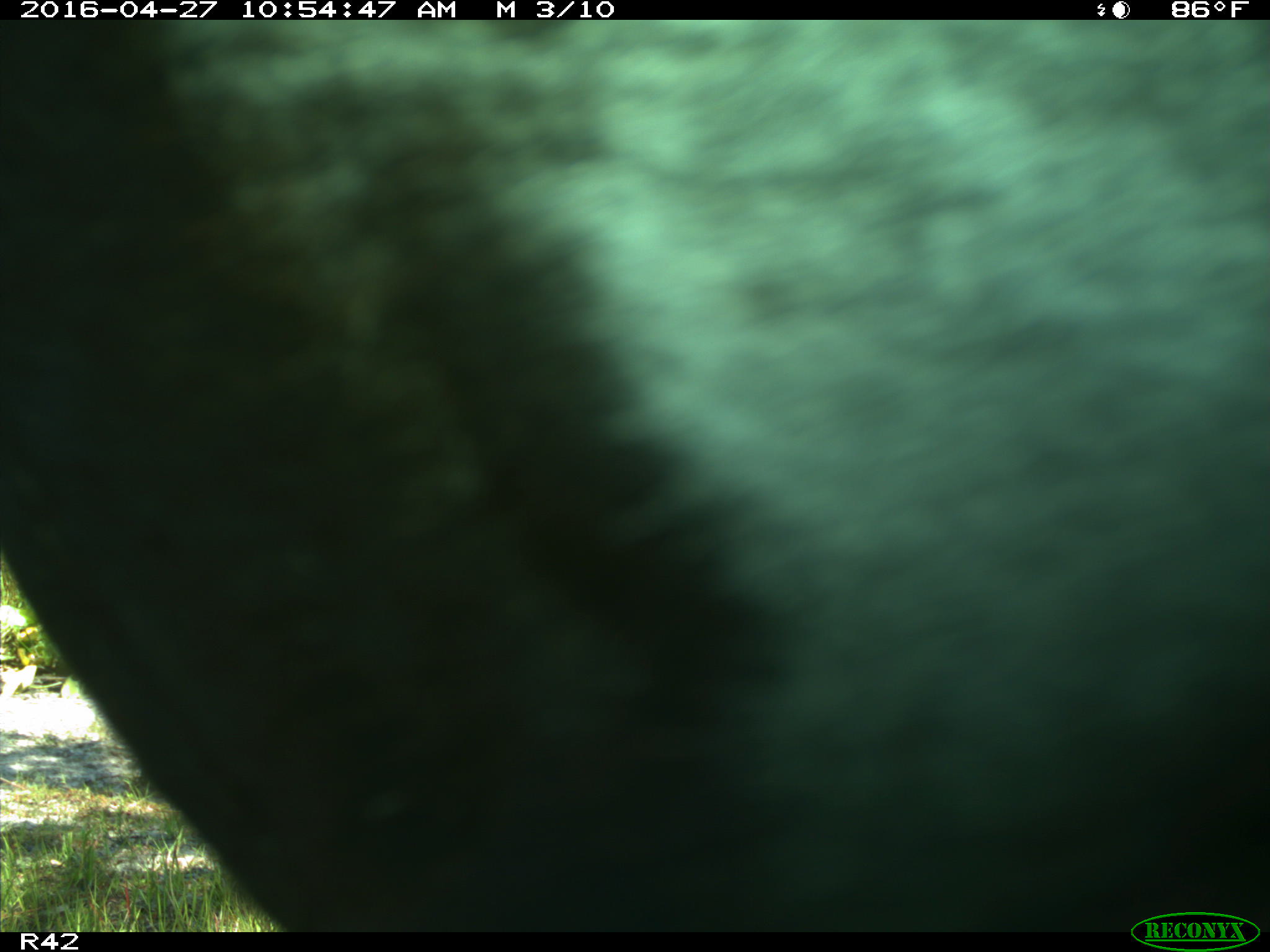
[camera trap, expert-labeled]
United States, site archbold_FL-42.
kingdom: Animalia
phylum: Chordata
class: Mammalia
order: Artiodactyla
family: Bovidae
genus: Bos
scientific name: Bos taurus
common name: domestic cow